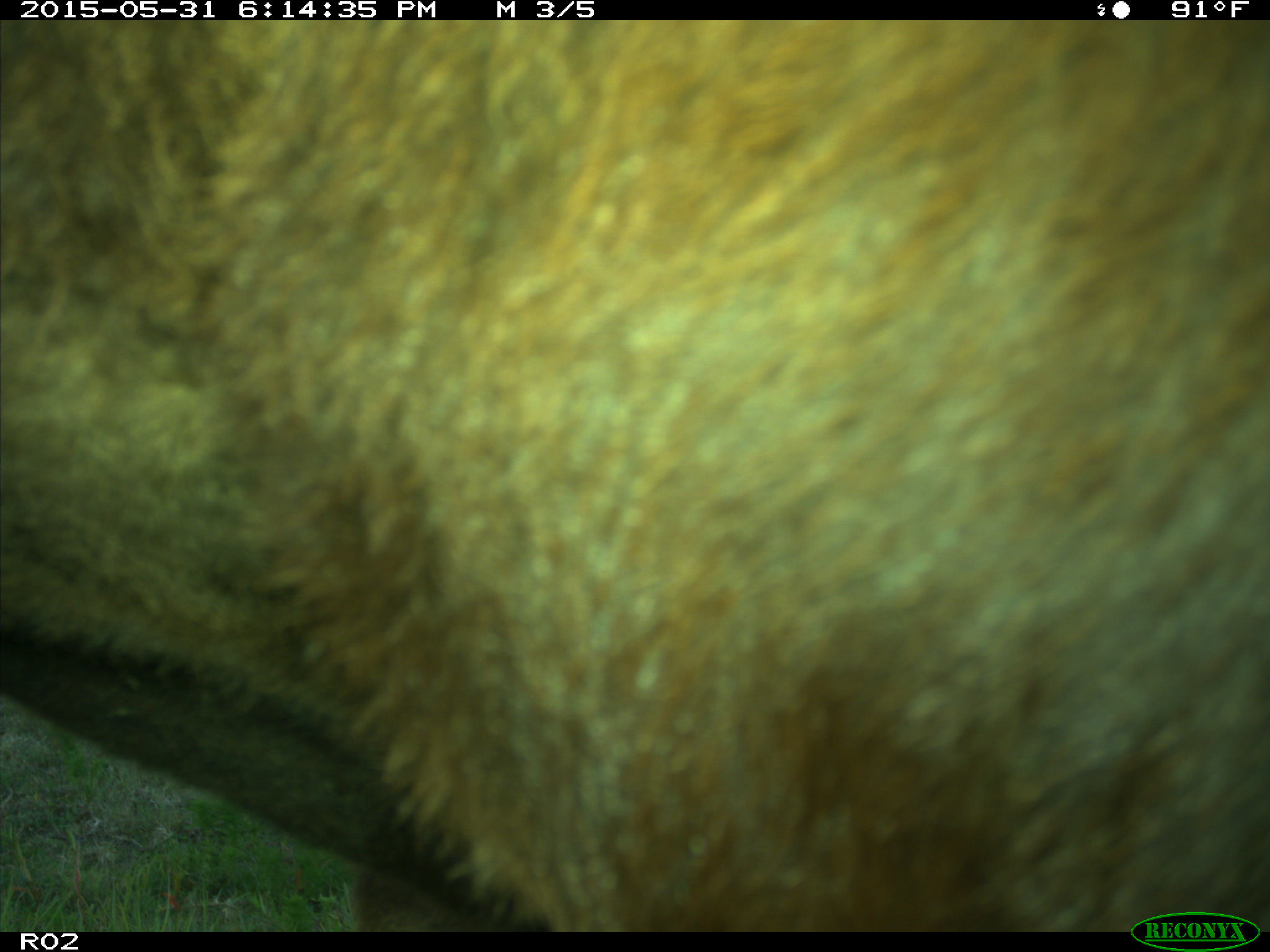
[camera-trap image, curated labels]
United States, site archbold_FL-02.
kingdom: Animalia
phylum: Chordata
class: Mammalia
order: Artiodactyla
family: Bovidae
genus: Bos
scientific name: Bos taurus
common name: domestic cow